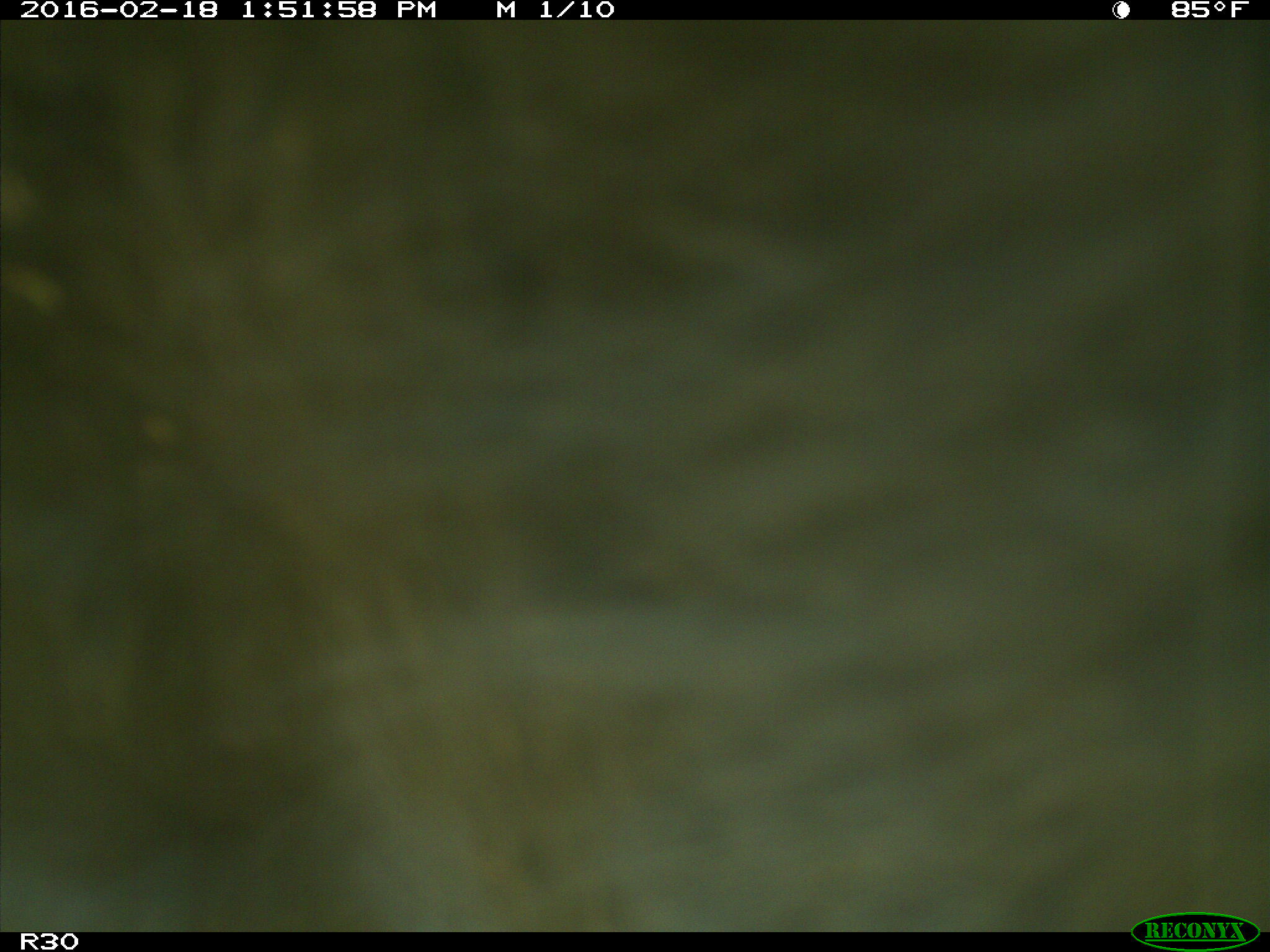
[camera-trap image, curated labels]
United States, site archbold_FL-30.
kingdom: Animalia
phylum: Chordata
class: Mammalia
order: Artiodactyla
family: Bovidae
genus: Bos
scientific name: Bos taurus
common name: domestic cow